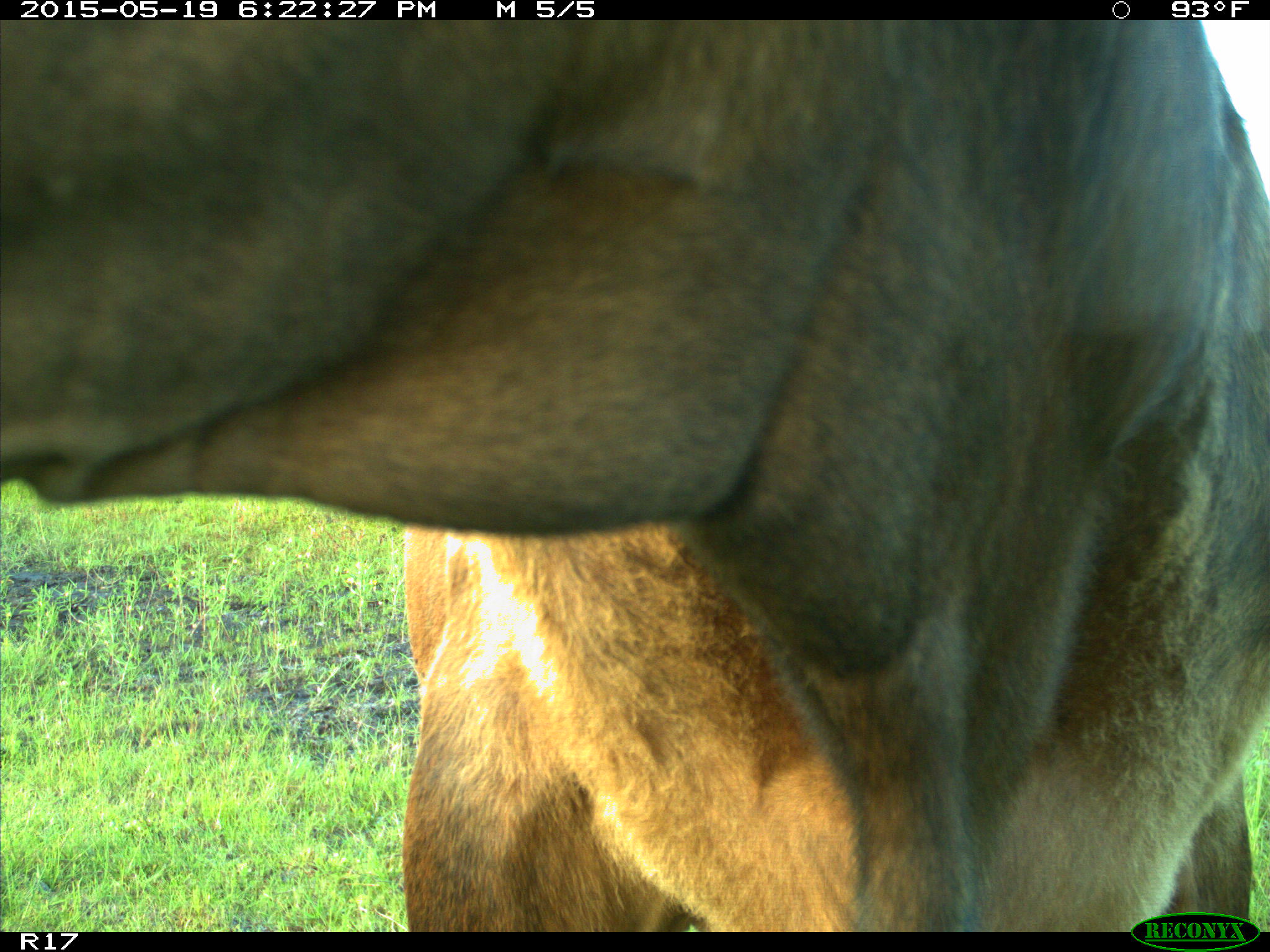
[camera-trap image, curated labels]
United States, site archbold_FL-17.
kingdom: Animalia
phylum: Chordata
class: Mammalia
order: Artiodactyla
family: Bovidae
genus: Bos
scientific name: Bos taurus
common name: domestic cow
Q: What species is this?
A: Bos taurus (domestic cow).